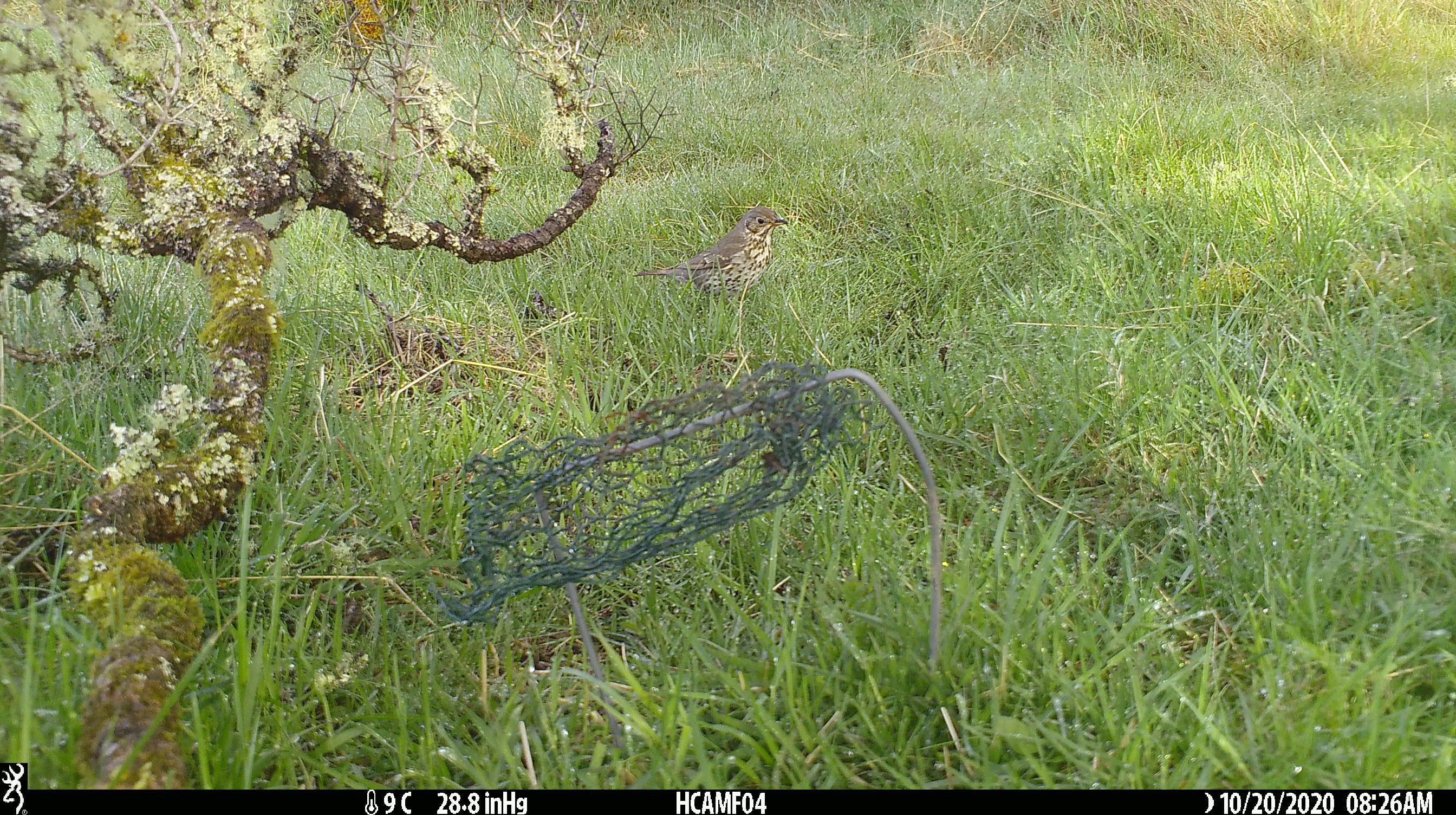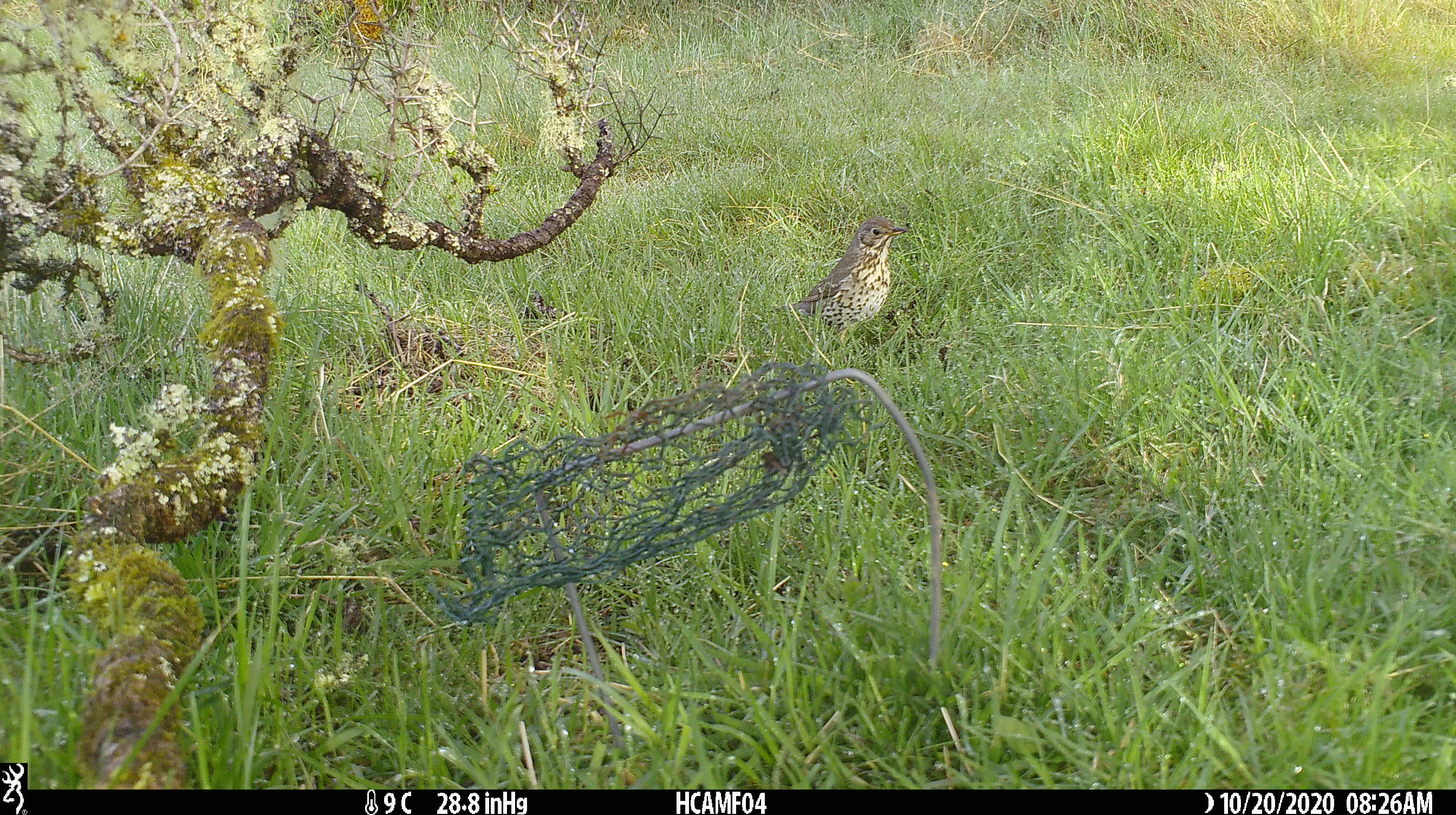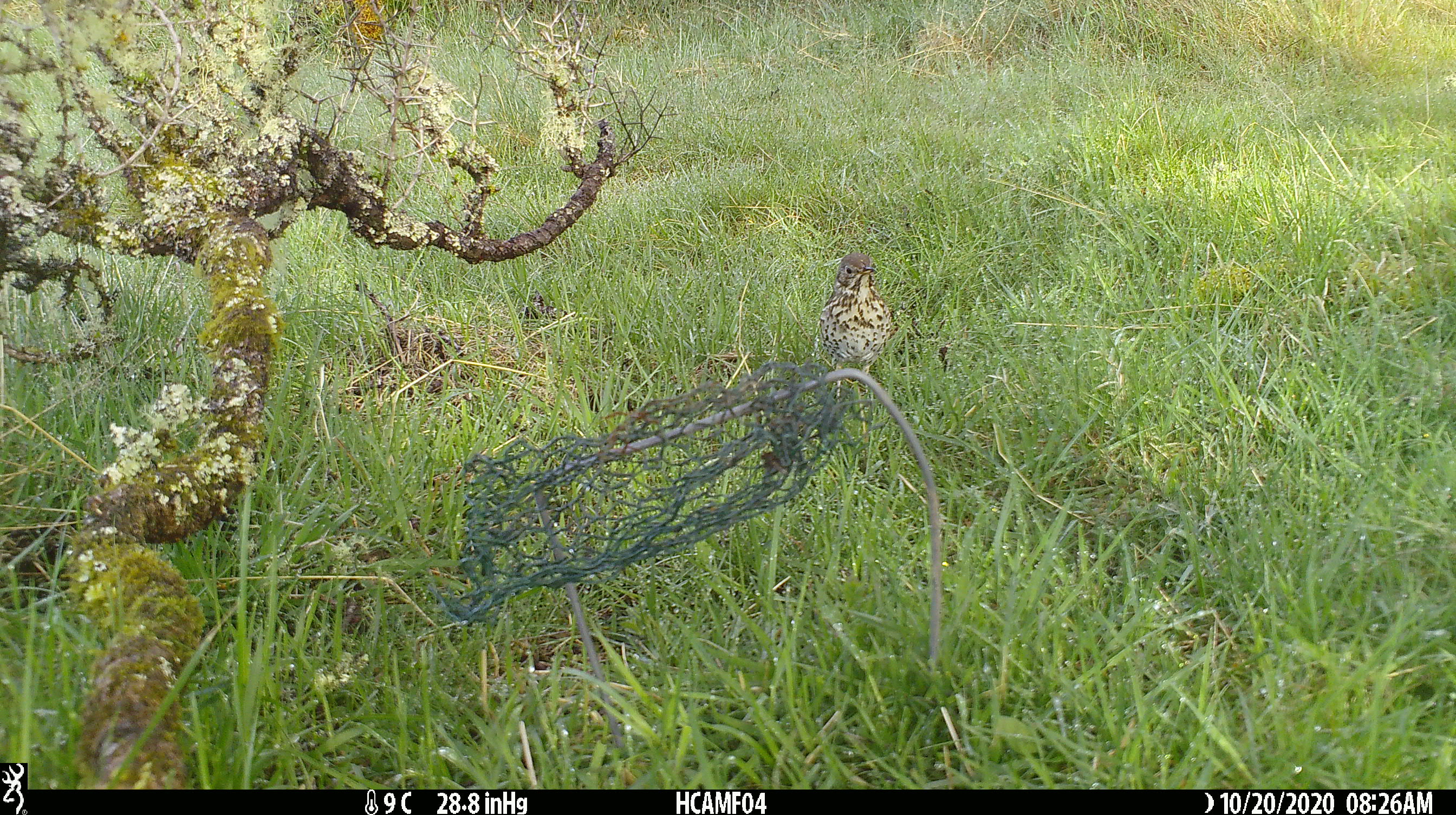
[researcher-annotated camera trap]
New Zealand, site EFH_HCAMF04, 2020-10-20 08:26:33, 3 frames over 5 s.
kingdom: Animalia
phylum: Chordata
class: Aves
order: Passeriformes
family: Turdidae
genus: Turdus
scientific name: Turdus philomelos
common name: song thrush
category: thrush